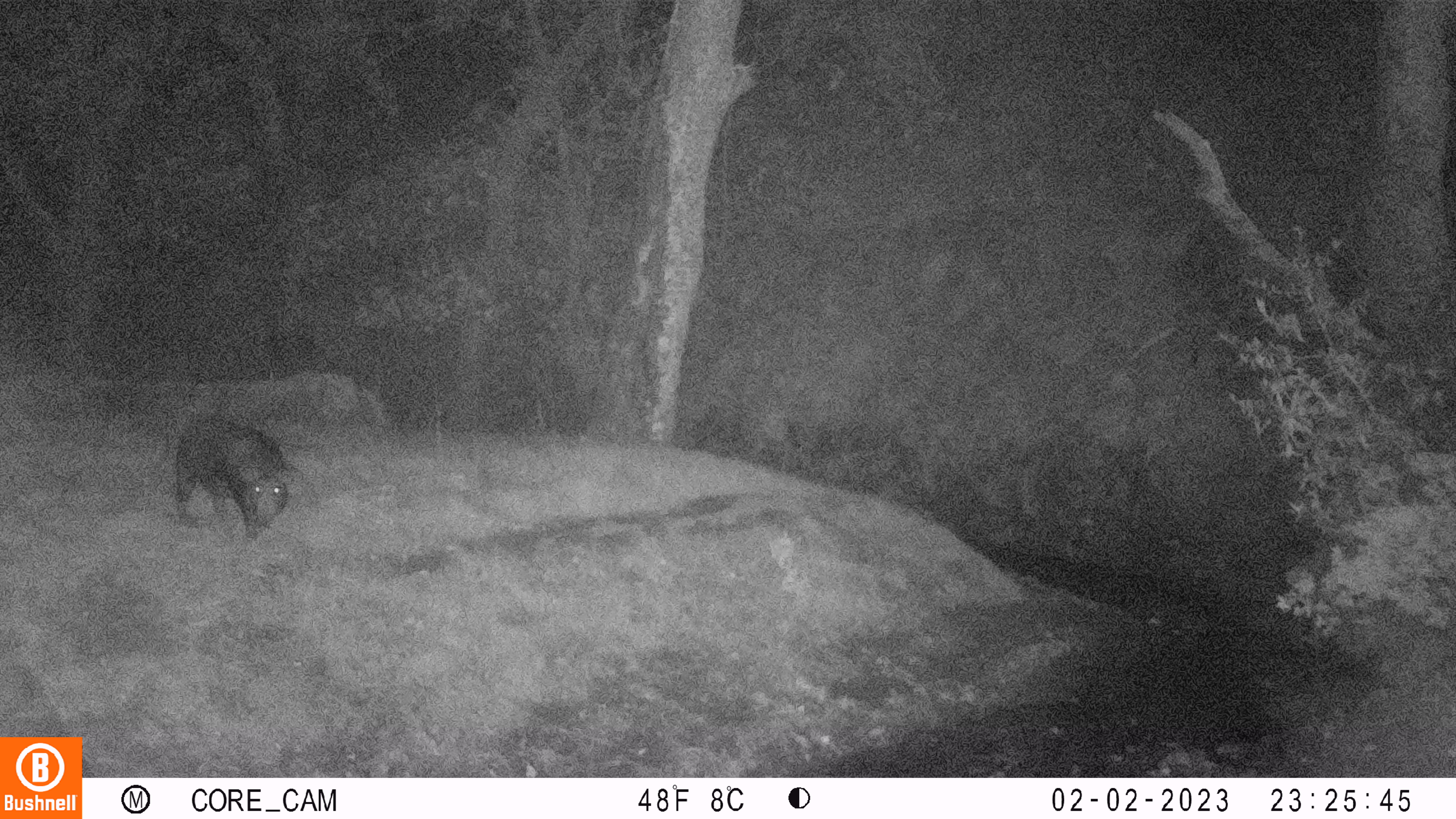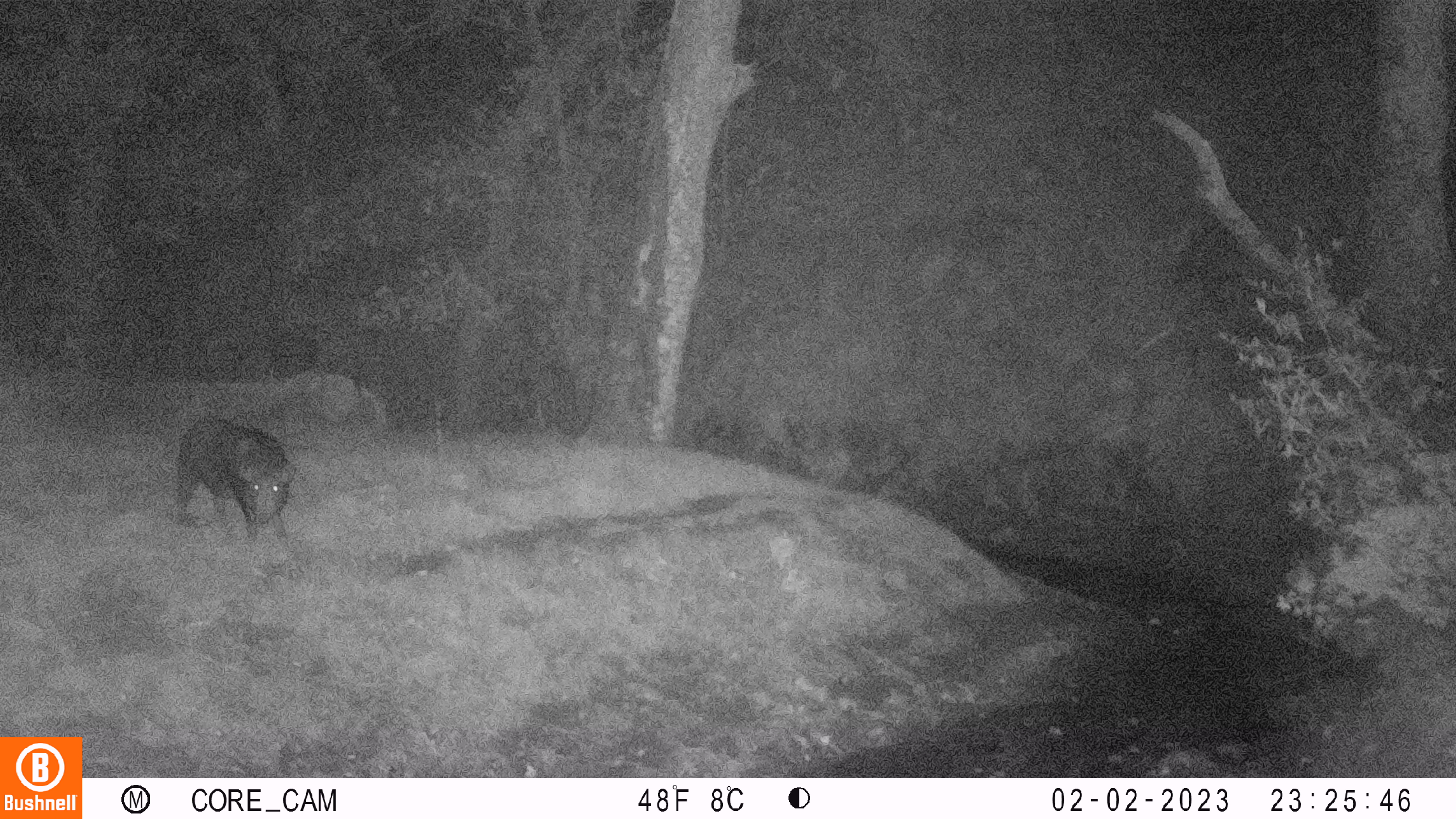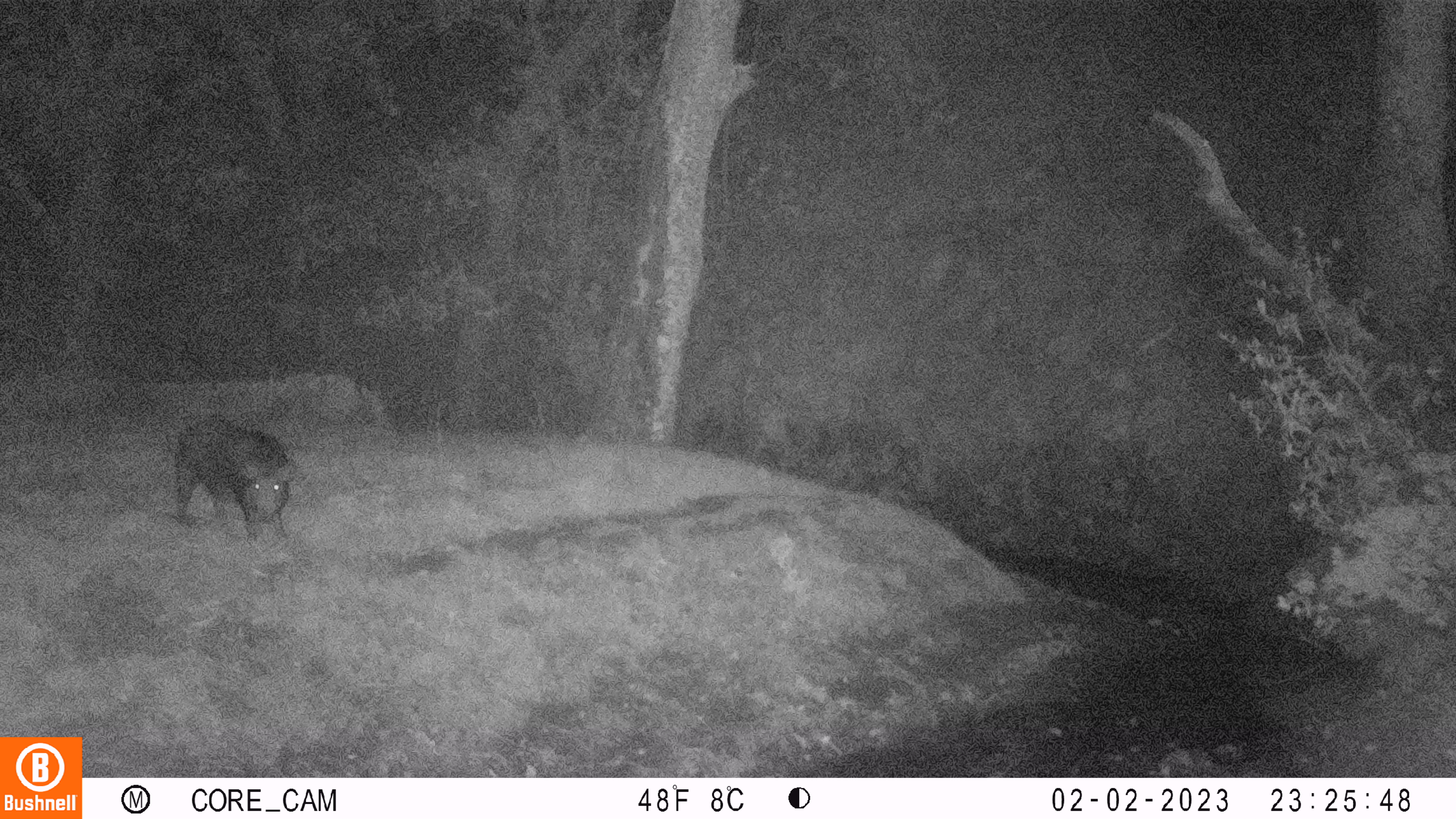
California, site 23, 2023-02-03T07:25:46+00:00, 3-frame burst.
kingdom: Animalia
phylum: Chordata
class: Mammalia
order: Artiodactyla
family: Suidae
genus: Sus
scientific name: Sus scrofa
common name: wild boar